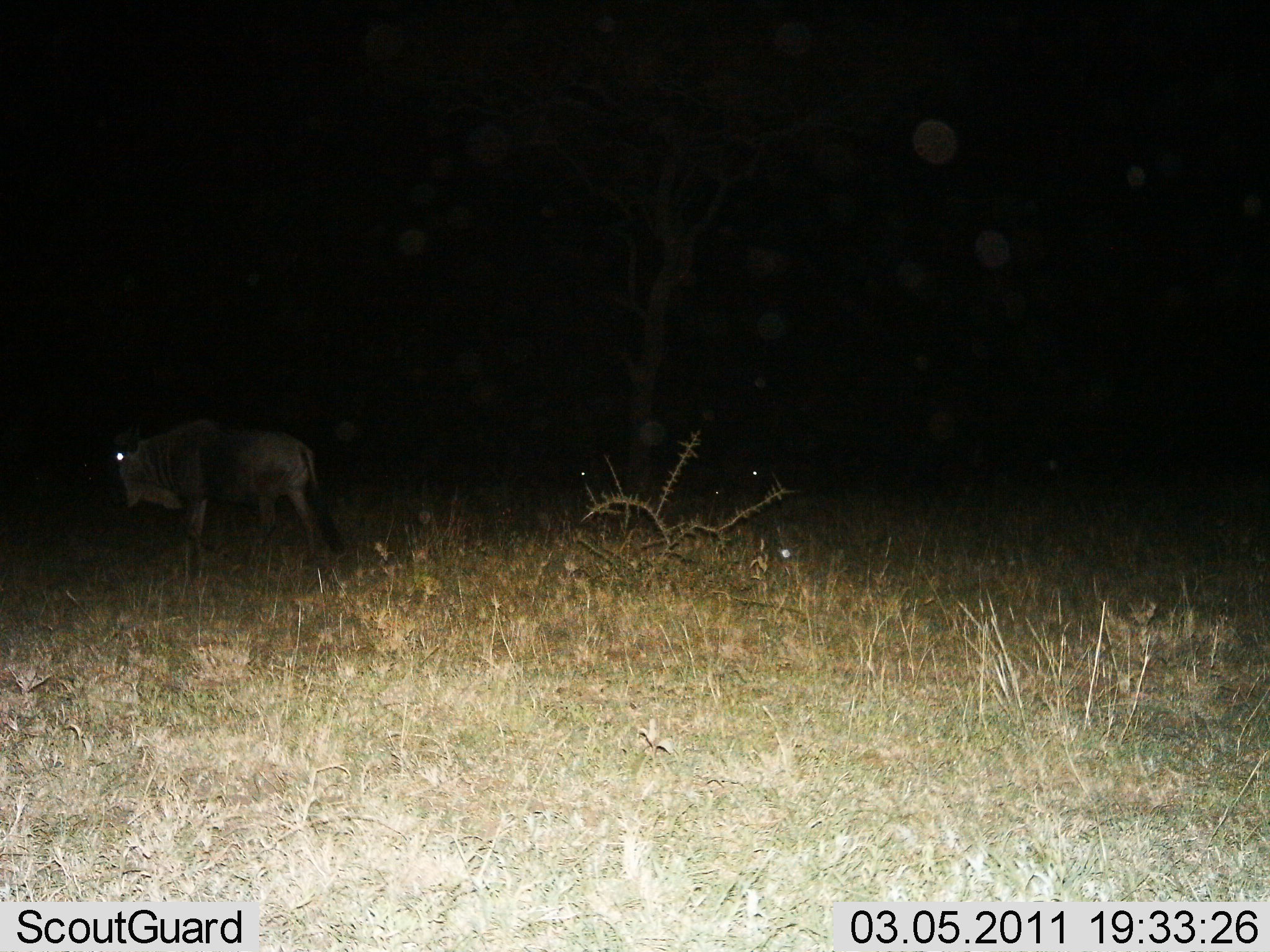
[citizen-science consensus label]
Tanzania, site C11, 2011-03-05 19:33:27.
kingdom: Animalia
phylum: Chordata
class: Mammalia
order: Artiodactyla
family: Bovidae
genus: Connochaetes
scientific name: Connochaetes taurinus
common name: blue wildebeest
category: wildebeest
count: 1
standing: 70%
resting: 0%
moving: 30%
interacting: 0%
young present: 0%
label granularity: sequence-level